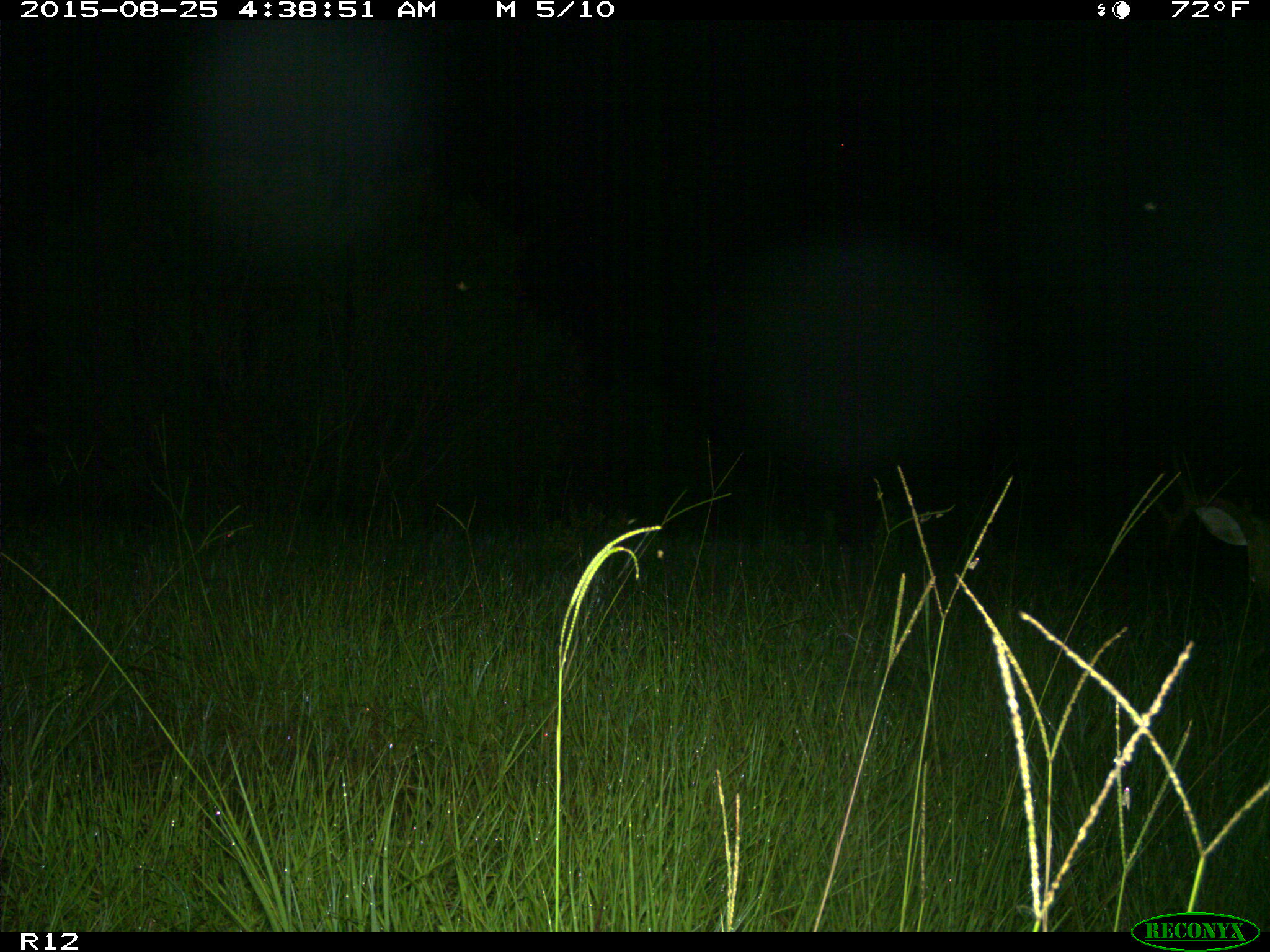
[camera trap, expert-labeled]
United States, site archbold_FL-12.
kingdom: Animalia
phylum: Chordata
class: Mammalia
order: Artiodactyla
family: Cervidae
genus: Odocoileus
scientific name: Odocoileus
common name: deer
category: unidentified deer